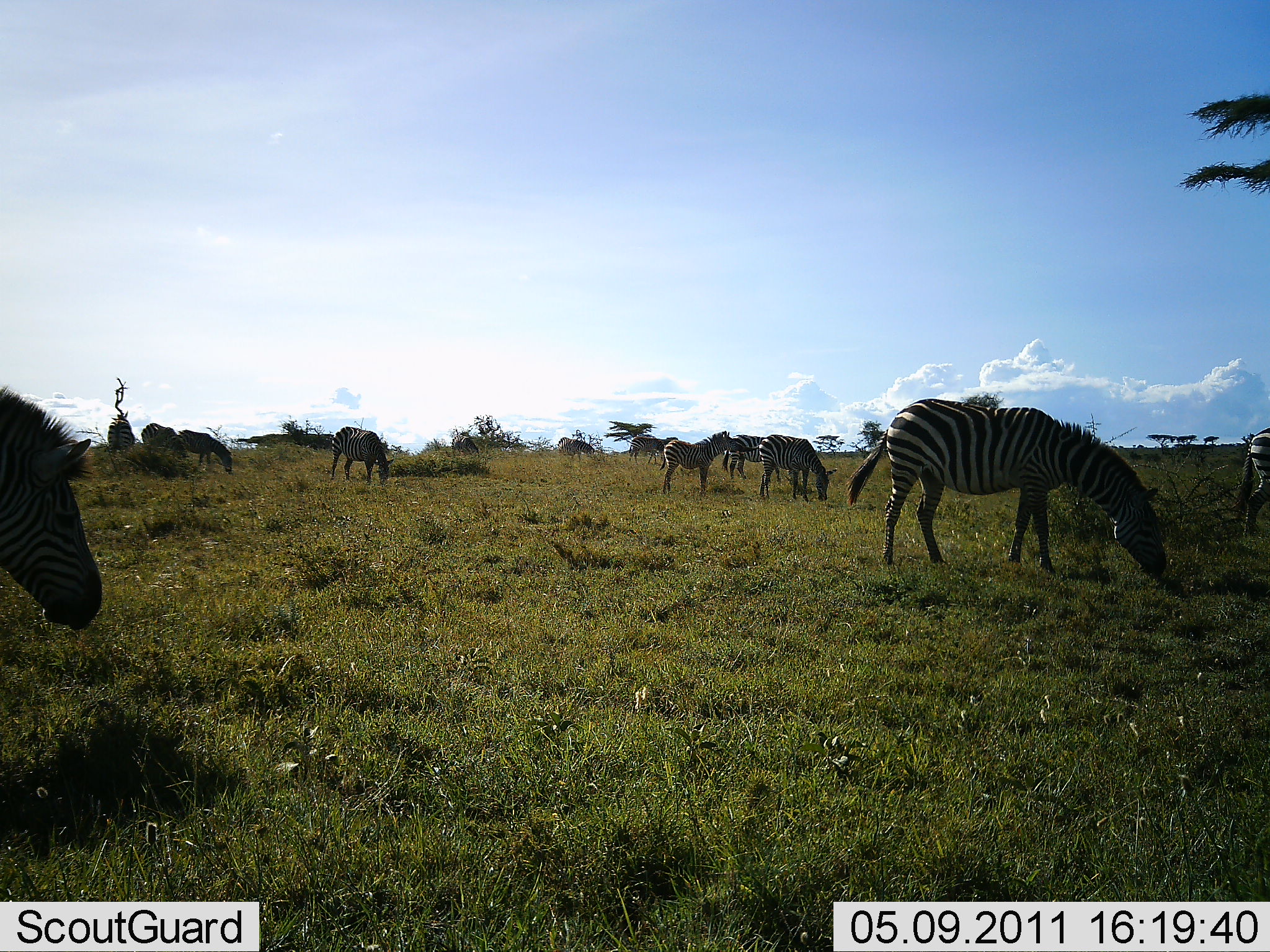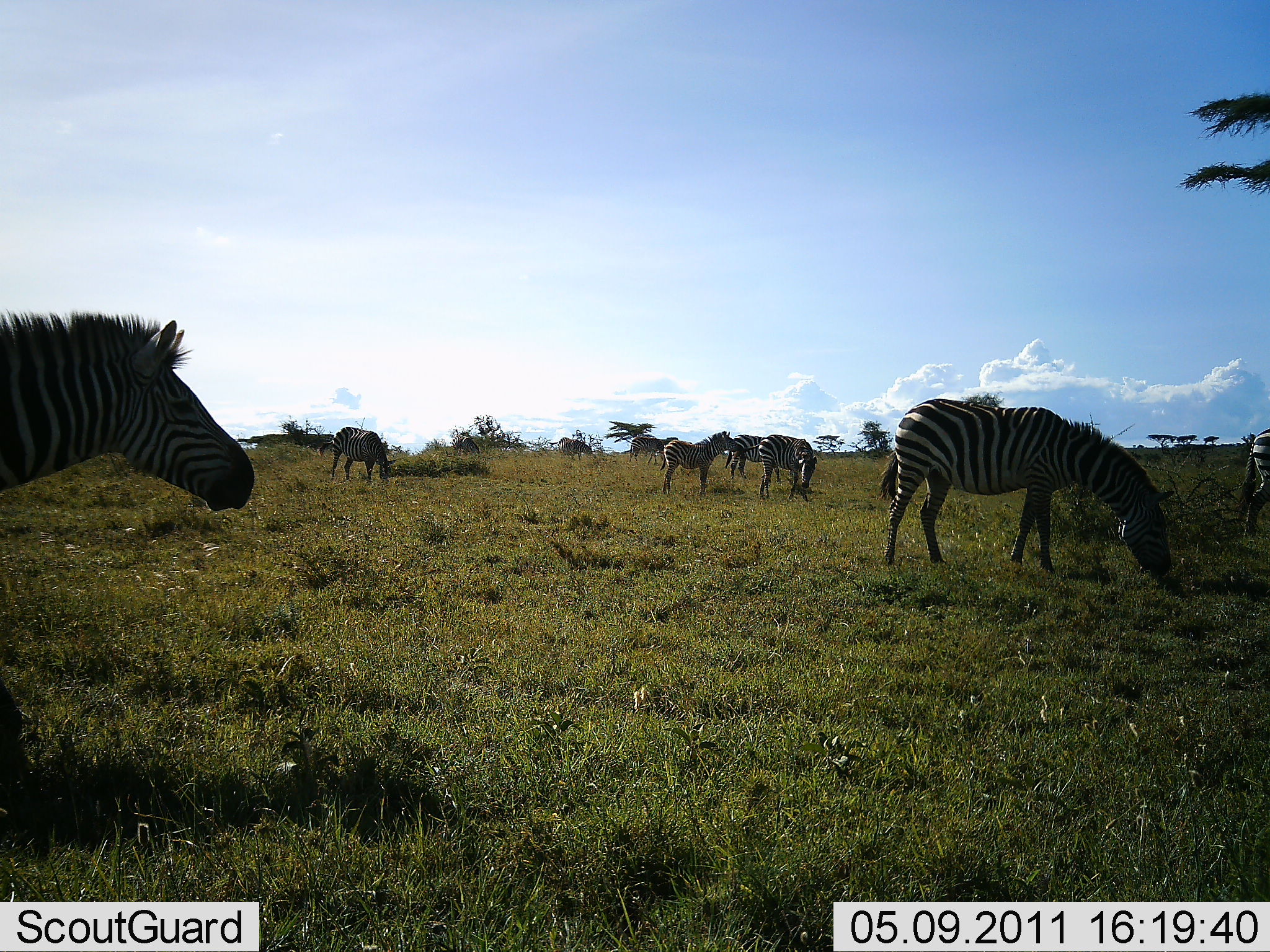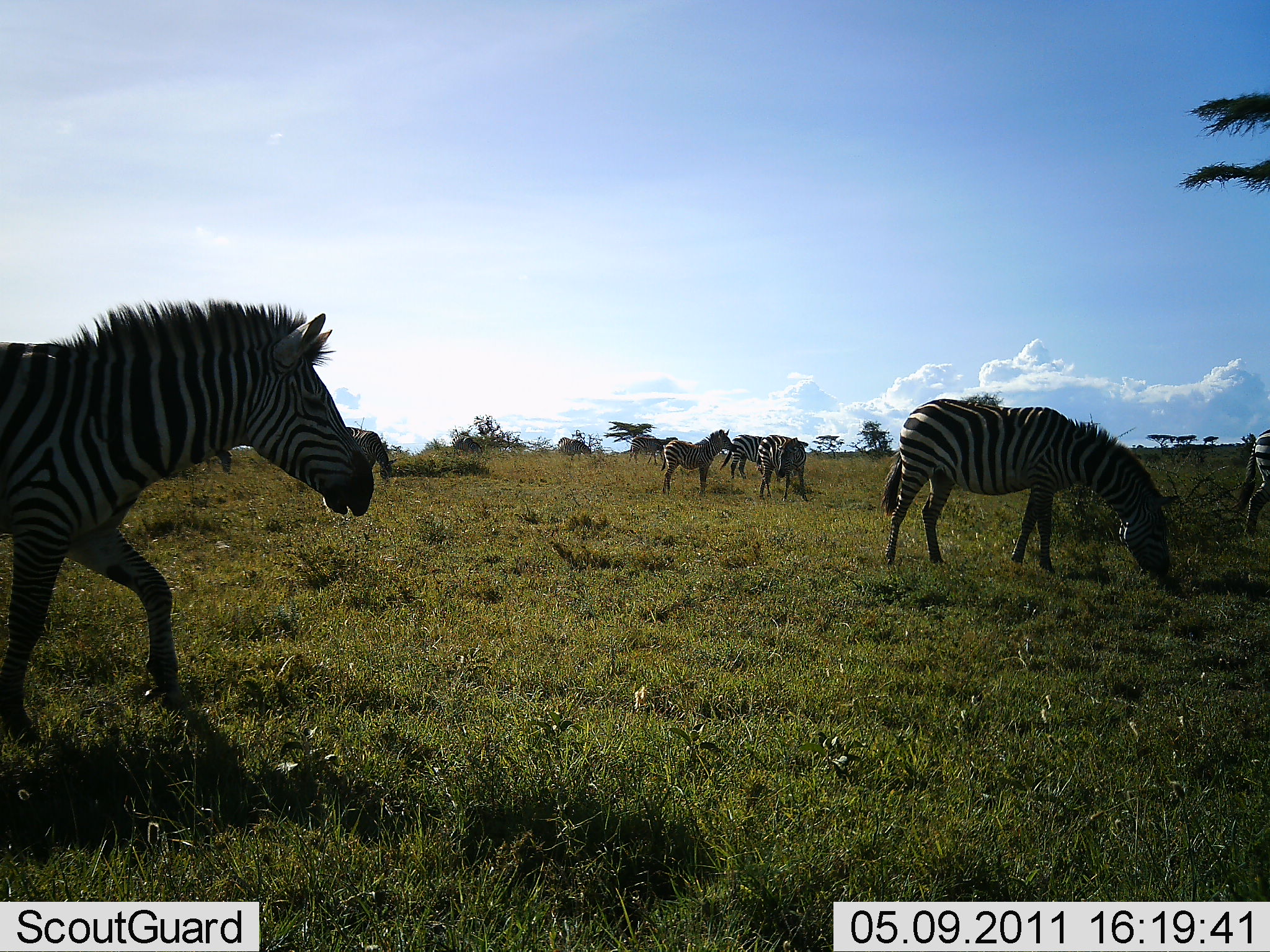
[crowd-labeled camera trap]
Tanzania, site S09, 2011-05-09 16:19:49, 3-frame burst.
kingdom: Animalia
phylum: Chordata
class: Mammalia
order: Perissodactyla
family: Equidae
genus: Equus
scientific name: Equus quagga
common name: plains zebra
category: zebra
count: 7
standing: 40%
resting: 0%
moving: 40%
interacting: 10%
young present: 0%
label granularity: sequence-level